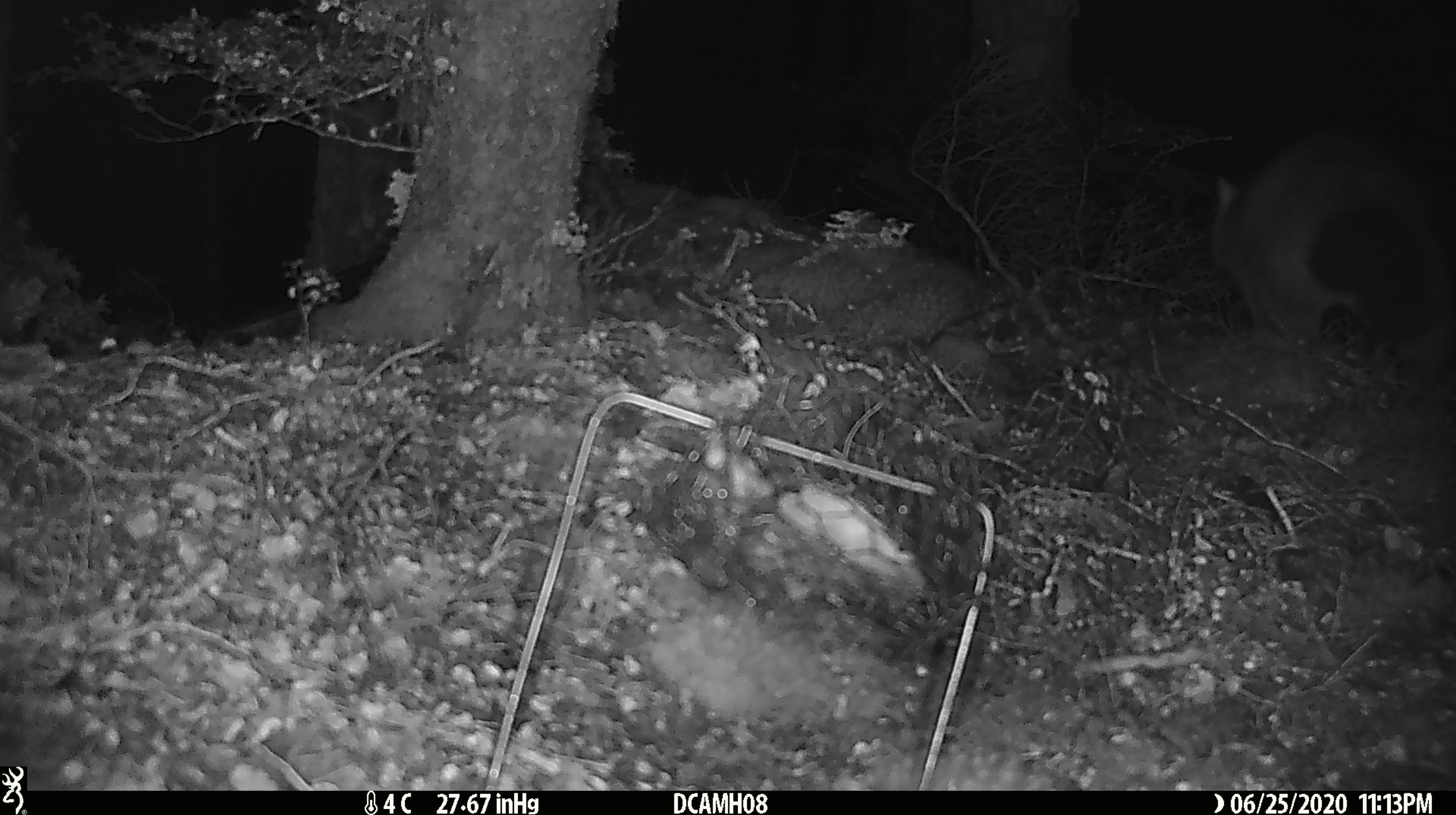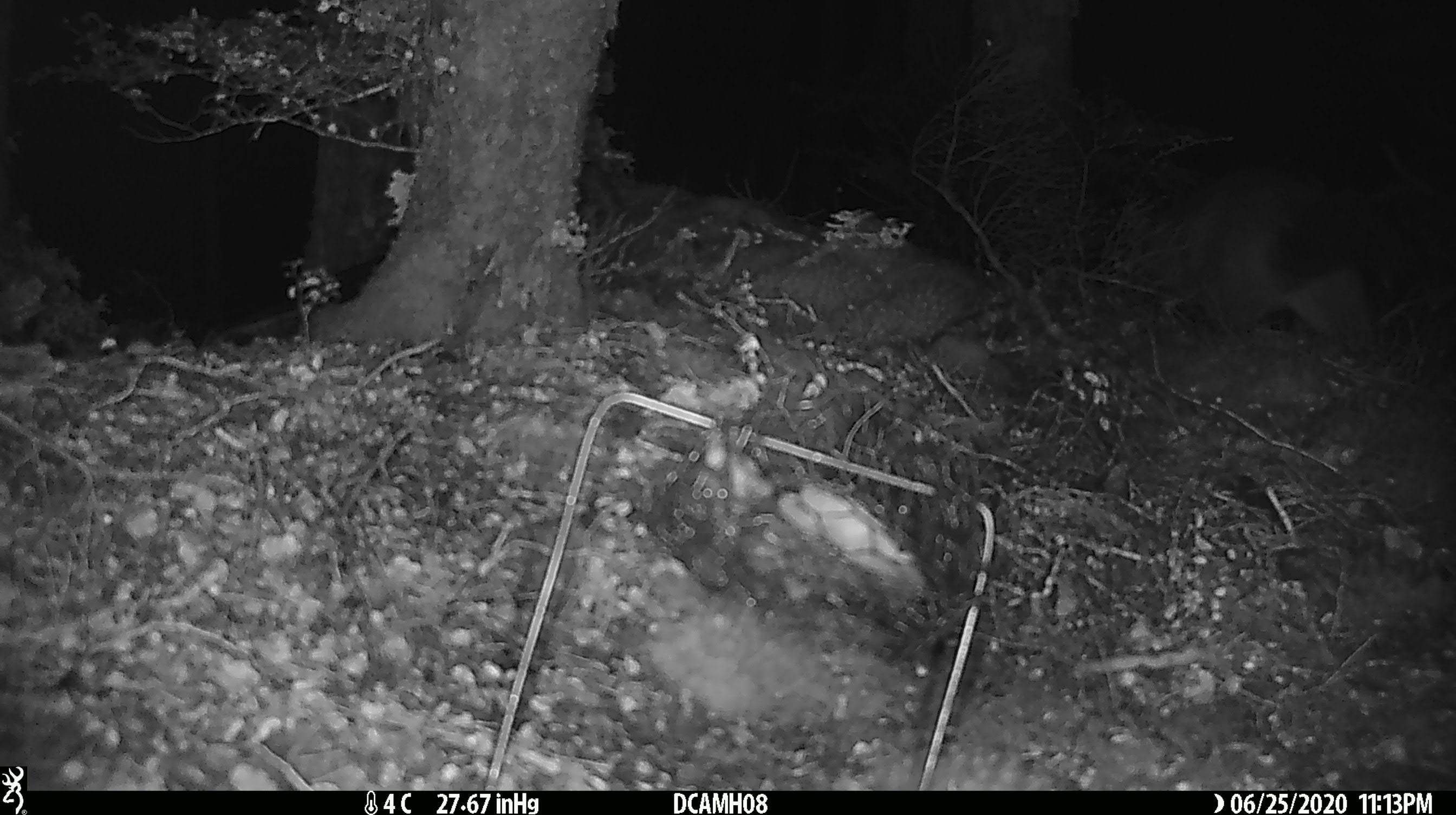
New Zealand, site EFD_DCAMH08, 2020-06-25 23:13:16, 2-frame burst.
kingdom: Animalia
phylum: Chordata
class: Mammalia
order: Diprotodontia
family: Phalangeridae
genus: Trichosurus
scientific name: Trichosurus vulpecula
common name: common brushtail possum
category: possum